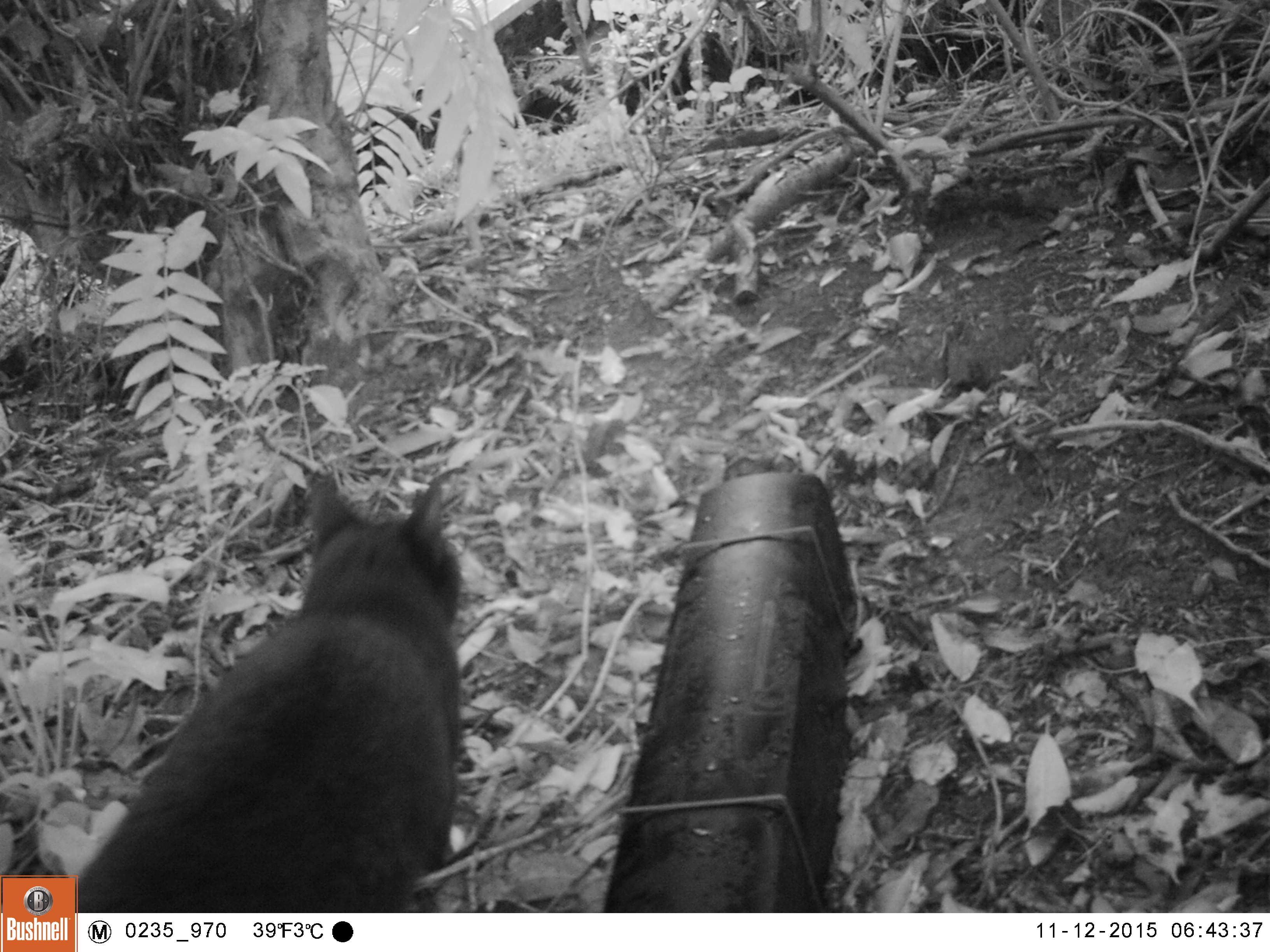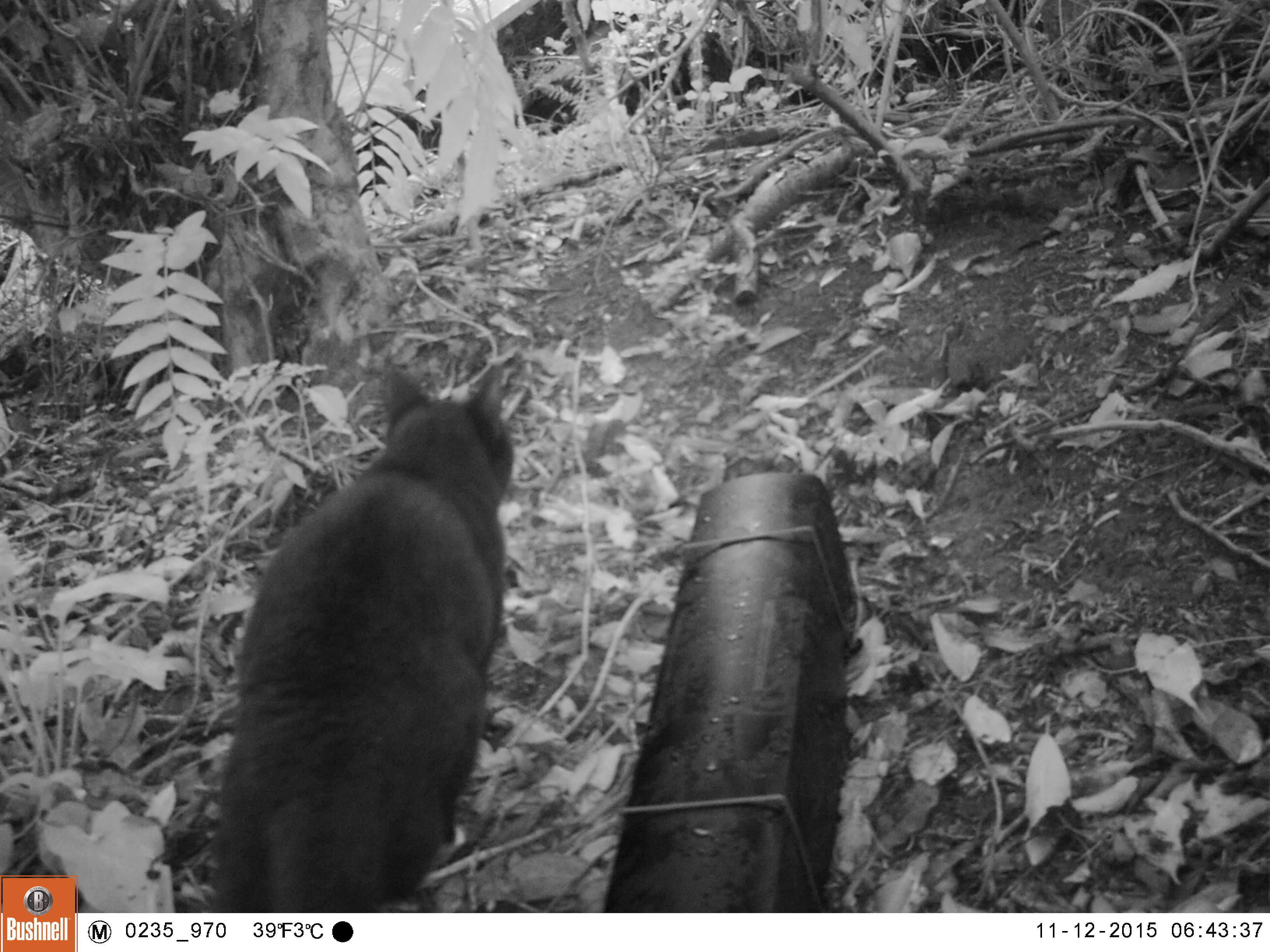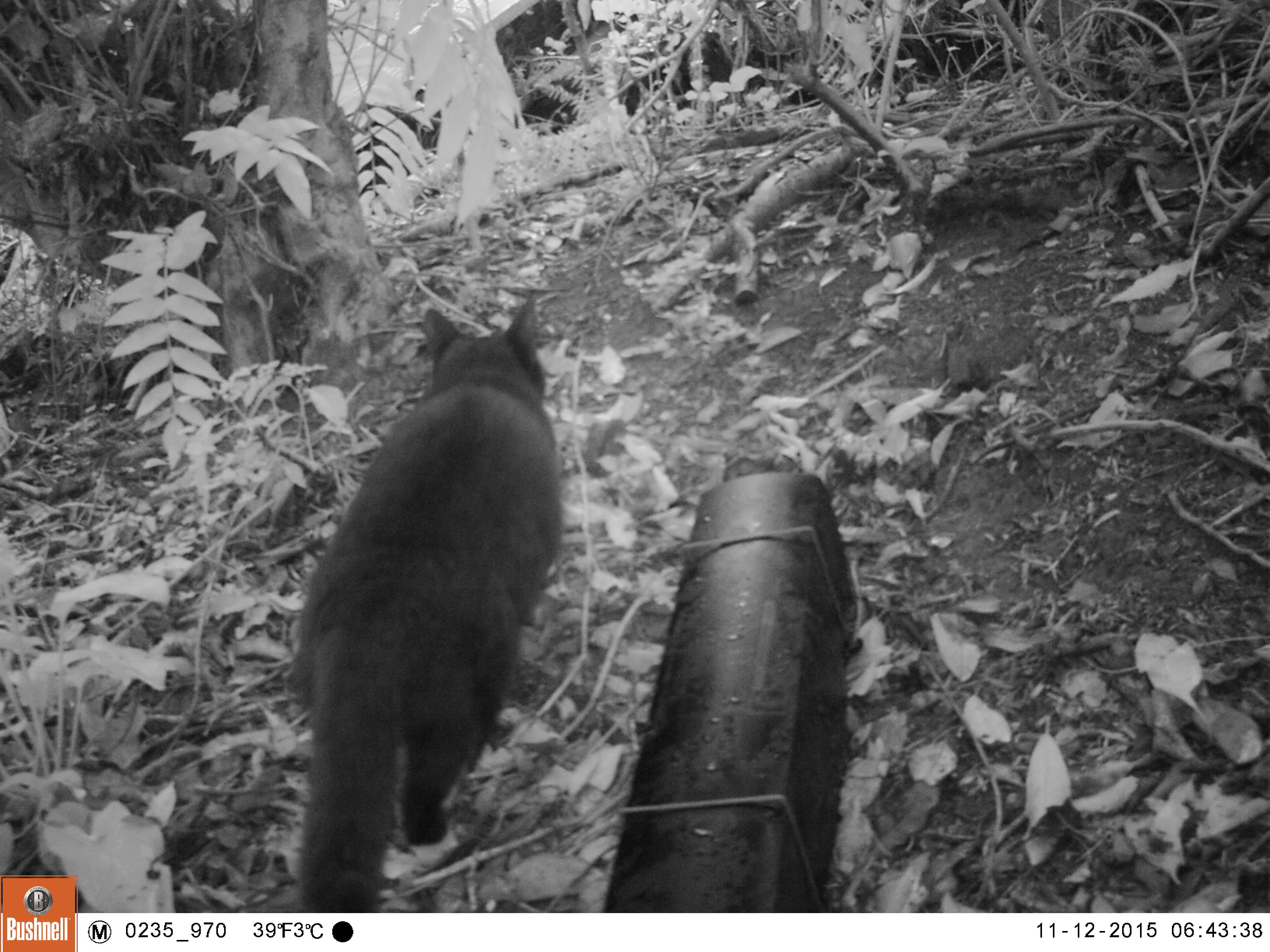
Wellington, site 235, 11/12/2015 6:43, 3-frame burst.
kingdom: Animalia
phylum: Chordata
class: Mammalia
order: Carnivora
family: Felidae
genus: Felis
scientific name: Felis catus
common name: cat